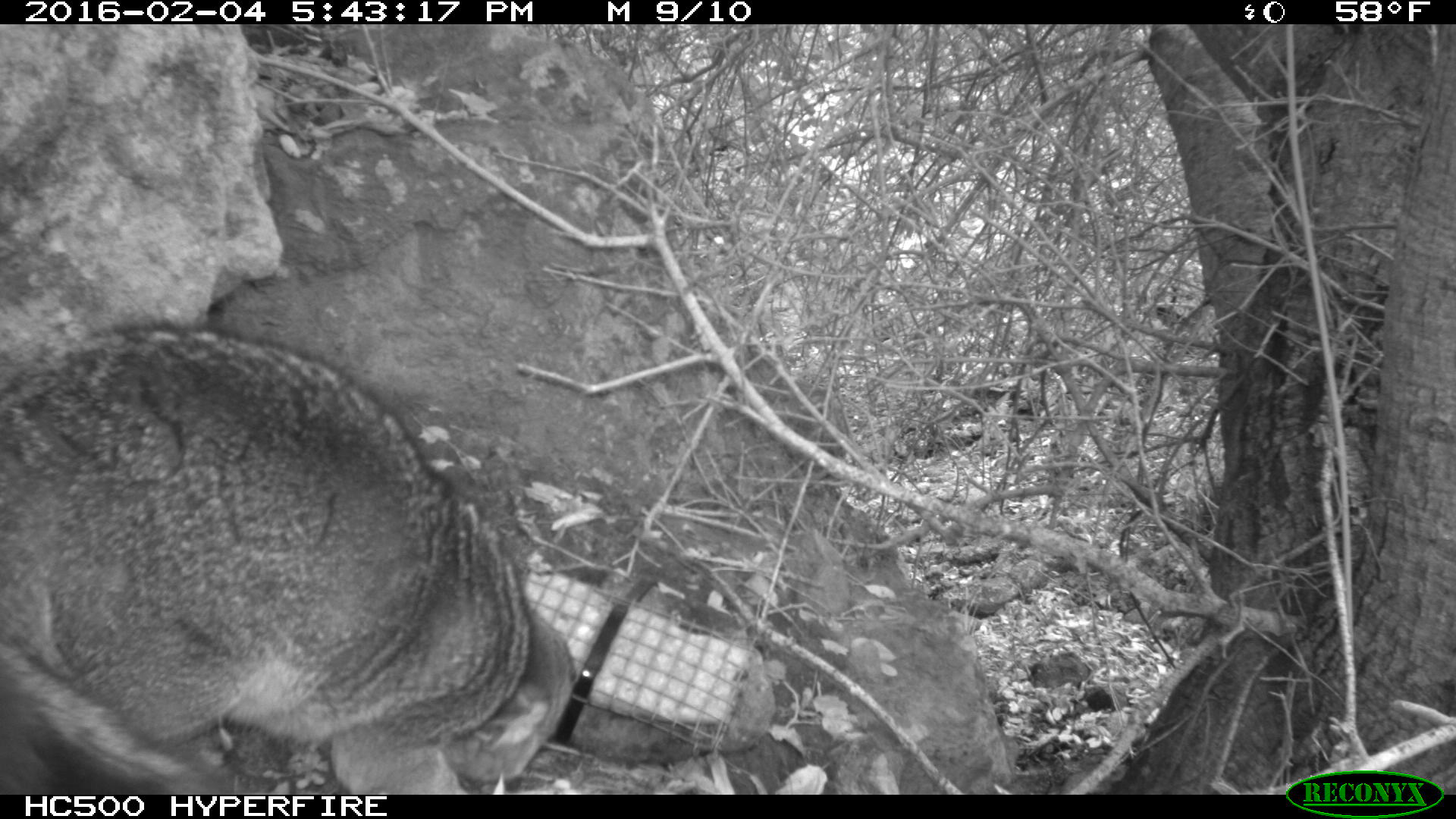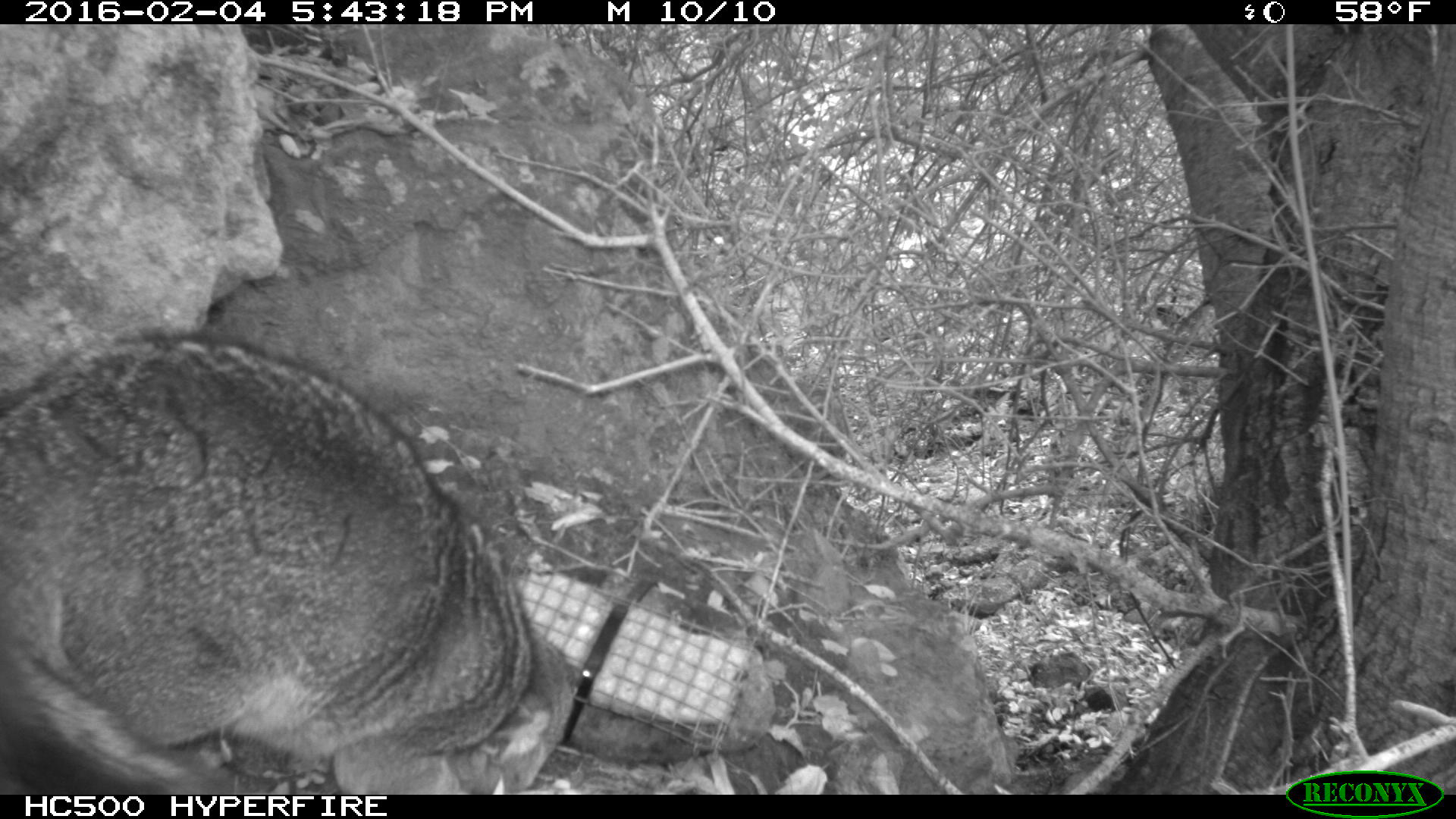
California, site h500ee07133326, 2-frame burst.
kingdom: Animalia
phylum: Chordata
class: Mammalia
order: Carnivora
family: Canidae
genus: Urocyon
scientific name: Urocyon littoralis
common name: island fox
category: fox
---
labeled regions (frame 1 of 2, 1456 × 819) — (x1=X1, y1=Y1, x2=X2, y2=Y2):
fox: (x1=0, y1=318, x2=579, y2=794)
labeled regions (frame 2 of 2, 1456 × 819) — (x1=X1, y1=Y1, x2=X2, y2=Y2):
fox: (x1=0, y1=324, x2=576, y2=794)